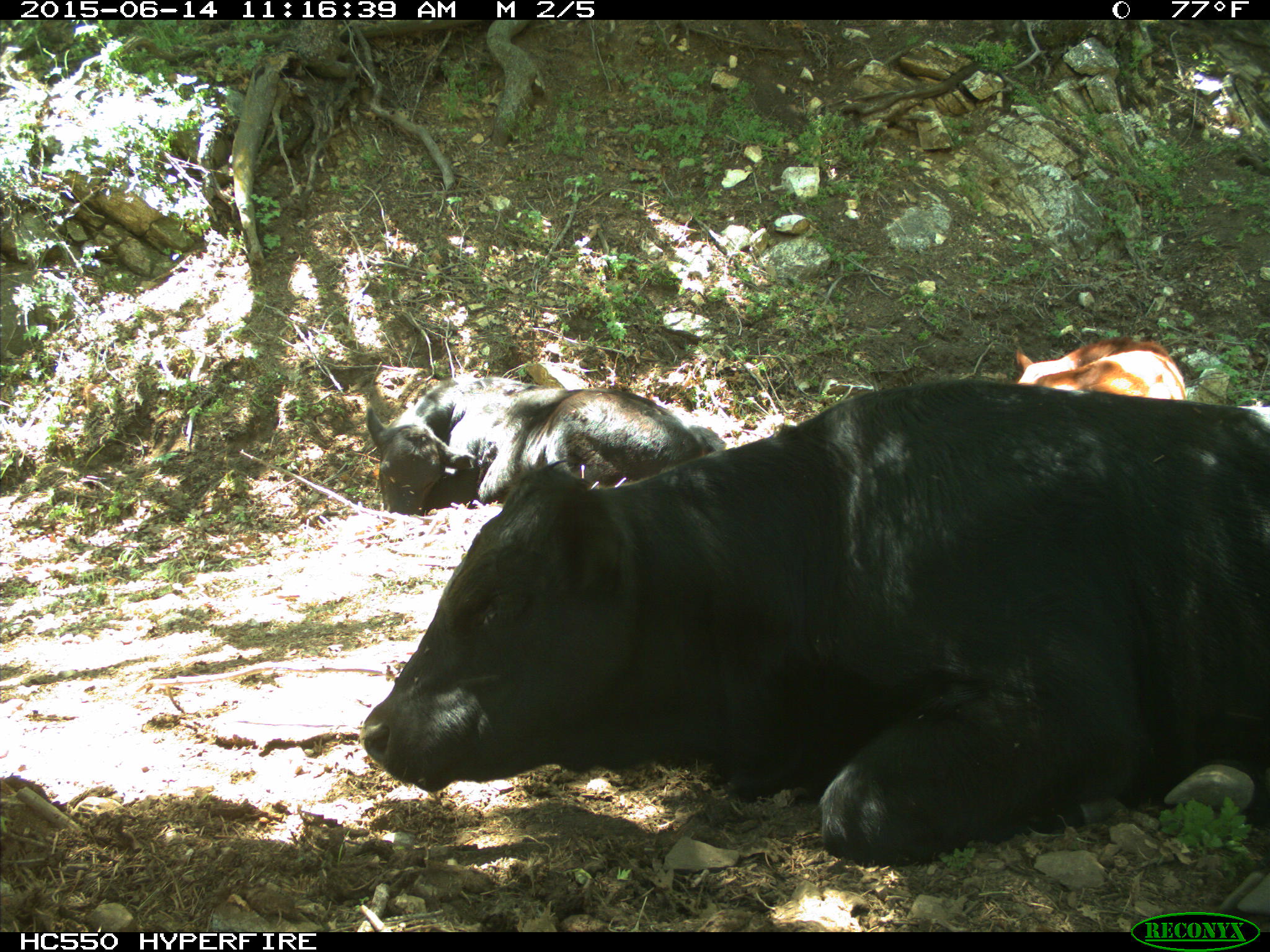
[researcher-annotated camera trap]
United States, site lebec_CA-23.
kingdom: Animalia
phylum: Chordata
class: Mammalia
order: Artiodactyla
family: Bovidae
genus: Bos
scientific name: Bos taurus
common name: domestic cow